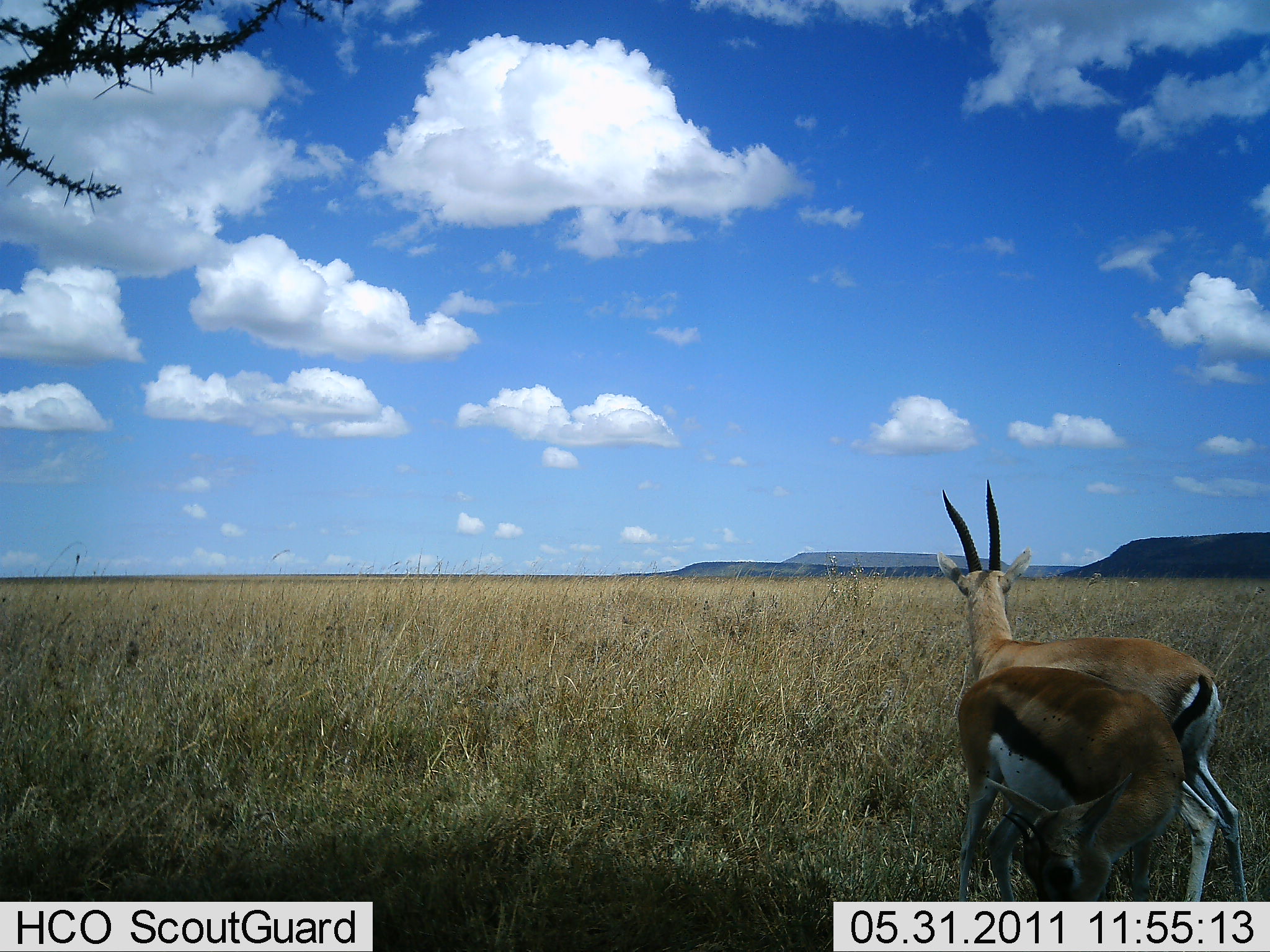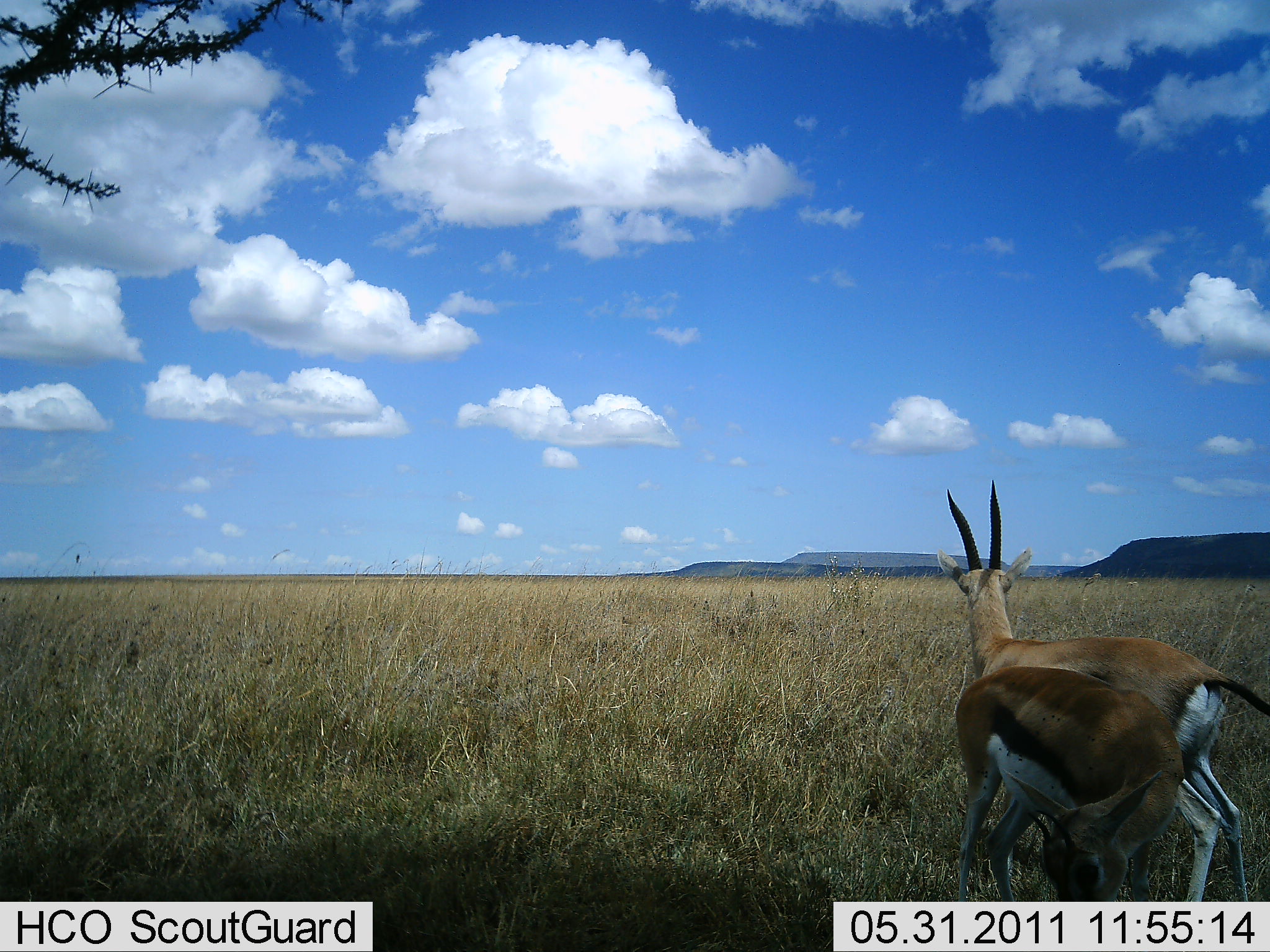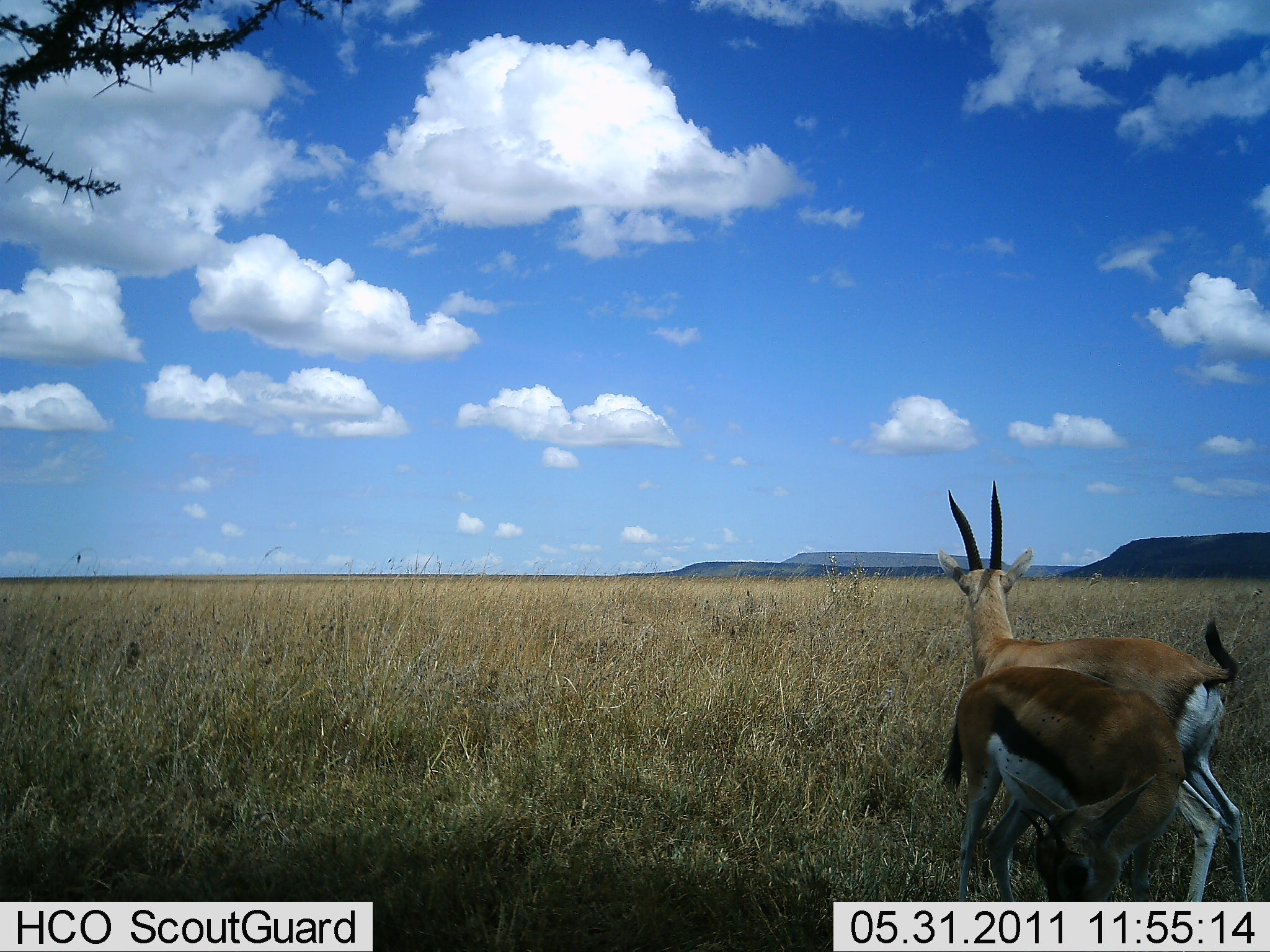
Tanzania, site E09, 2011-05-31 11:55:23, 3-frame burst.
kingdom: Animalia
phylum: Chordata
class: Mammalia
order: Artiodactyla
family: Bovidae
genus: Eudorcas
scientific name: Eudorcas thomsonii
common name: thomson's gazelle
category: gazellethomsons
Gazellethomsons (thomson's gazelle) (Eudorcas thomsonii), count 2. Behavior (volunteer vote fractions): standing 83%, resting 8%, moving 8%, interacting 0%. Young present (vote fraction): 0%. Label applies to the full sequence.